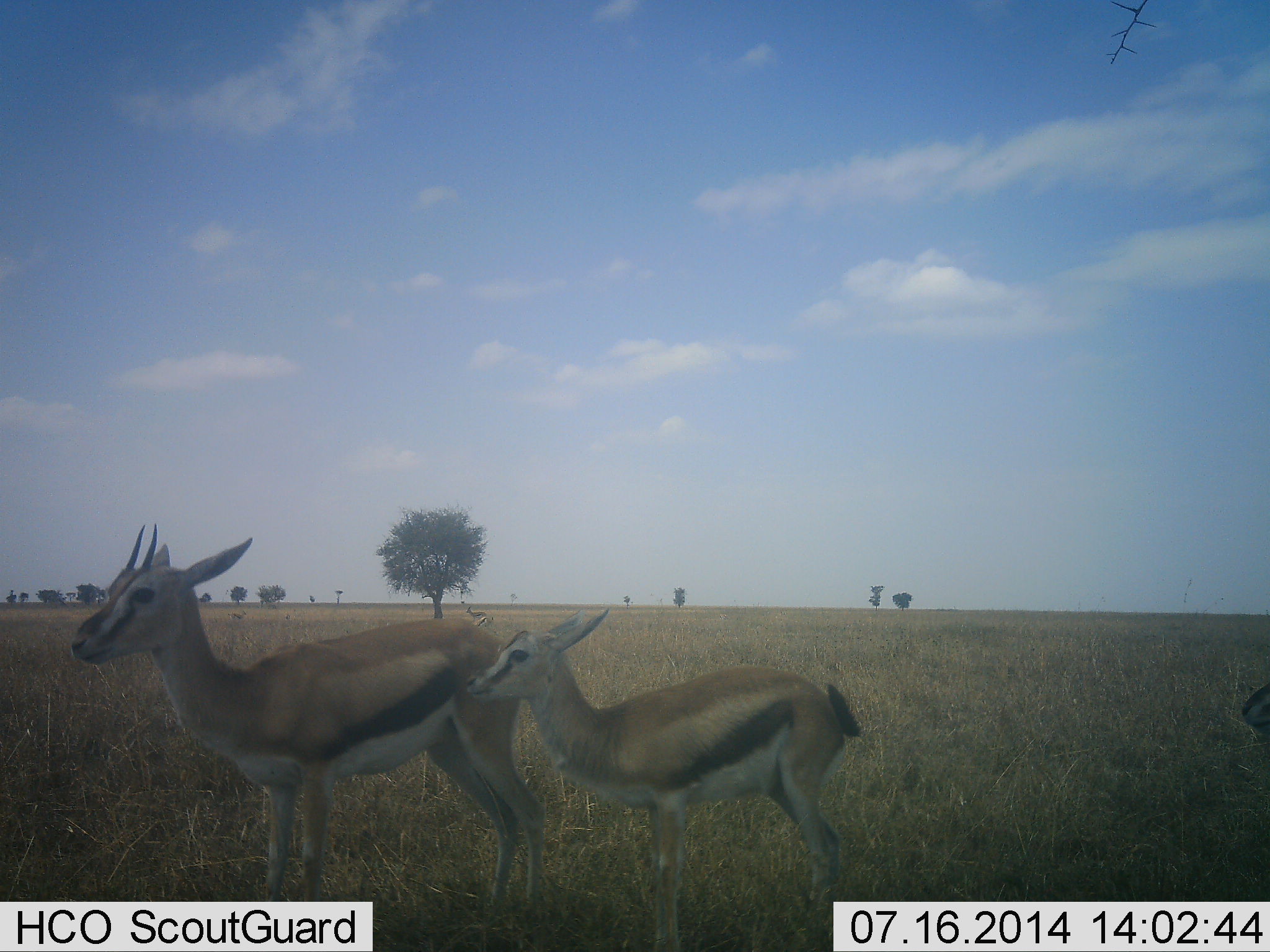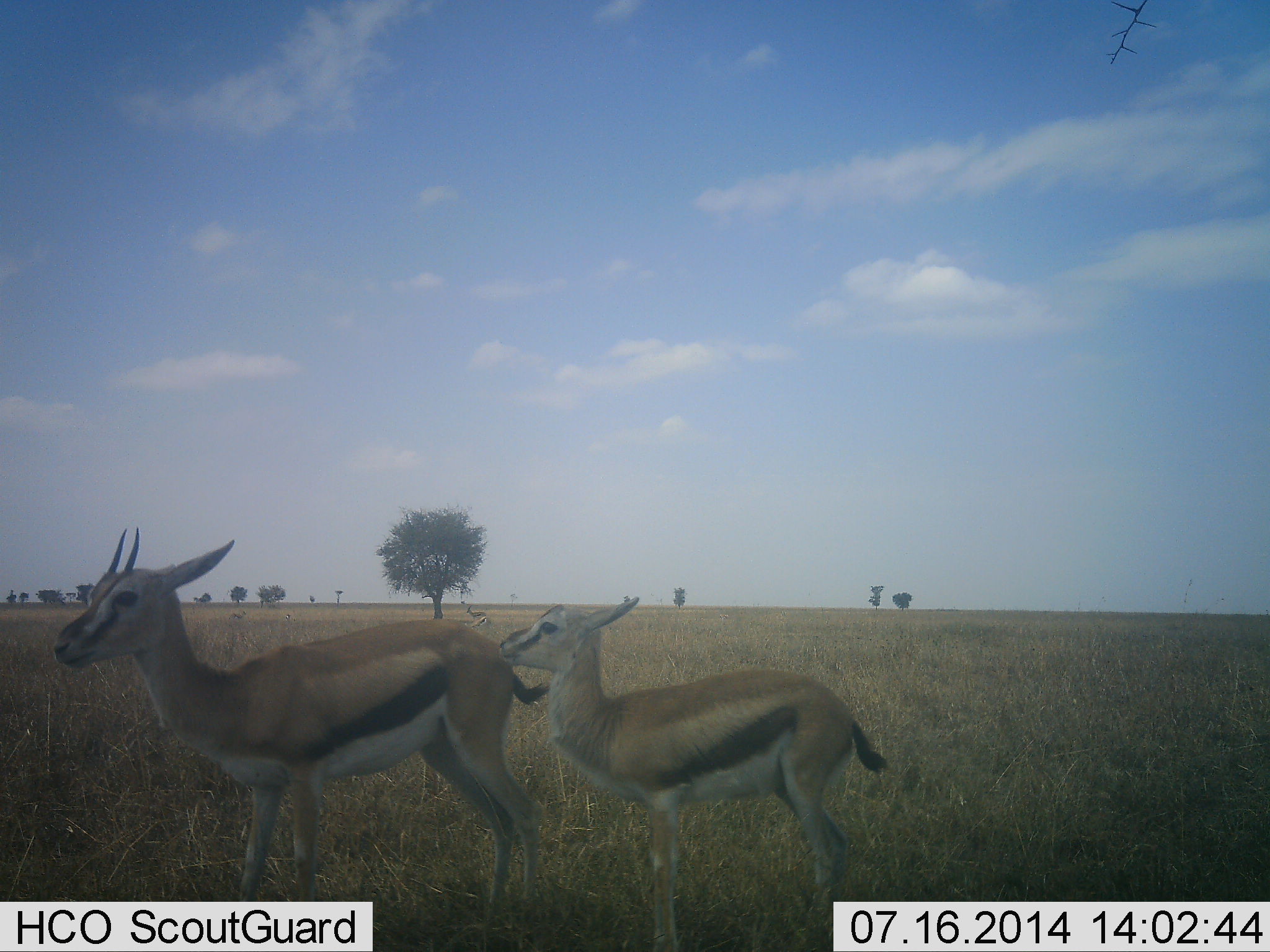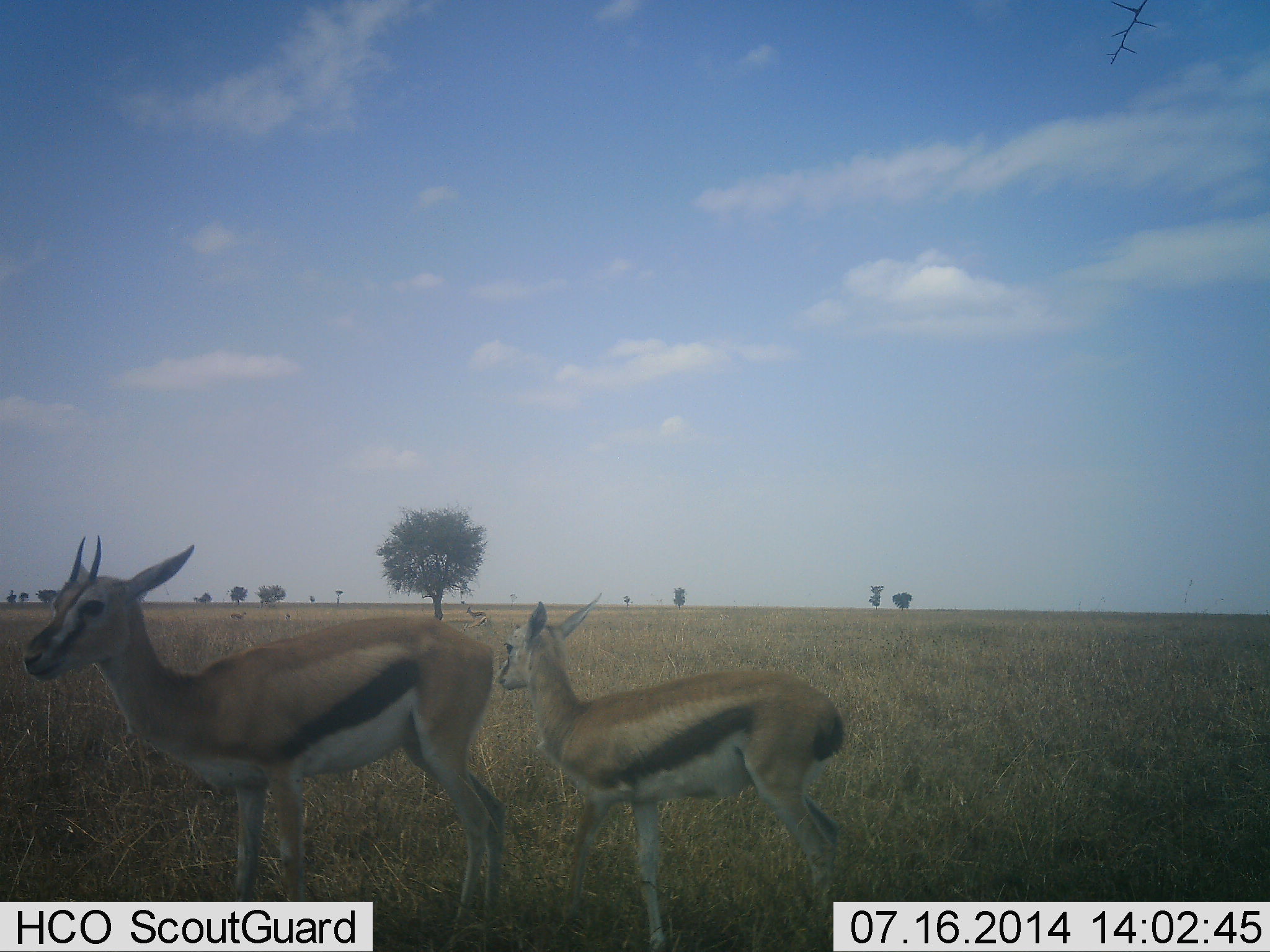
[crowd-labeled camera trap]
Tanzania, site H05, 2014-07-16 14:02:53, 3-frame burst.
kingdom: Animalia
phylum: Chordata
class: Mammalia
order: Artiodactyla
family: Bovidae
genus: Eudorcas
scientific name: Eudorcas thomsonii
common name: thomson's gazelle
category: gazellethomsons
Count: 3.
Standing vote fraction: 70%.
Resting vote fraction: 0%.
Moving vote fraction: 40%.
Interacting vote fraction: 10%.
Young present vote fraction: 60%.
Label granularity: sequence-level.